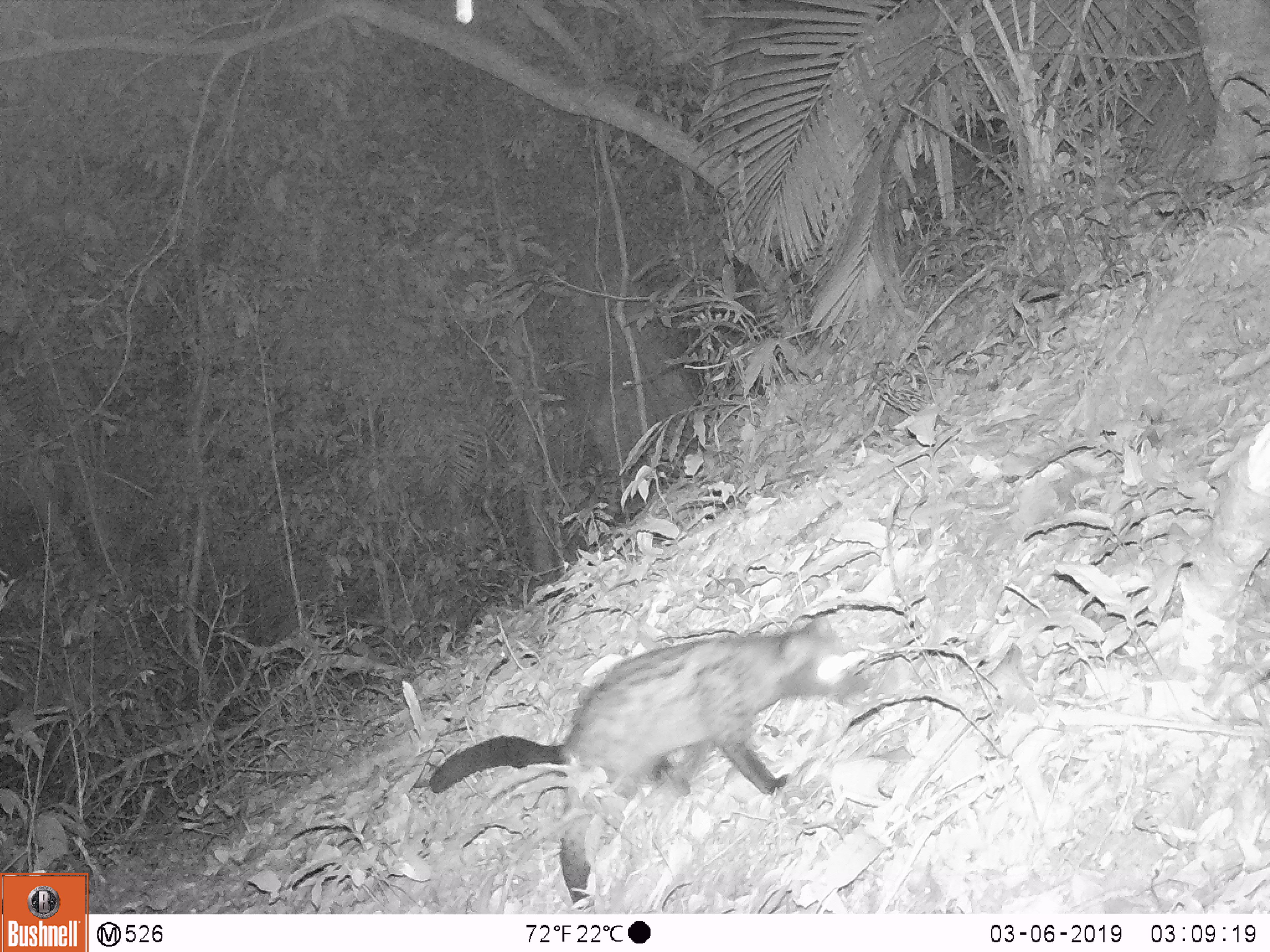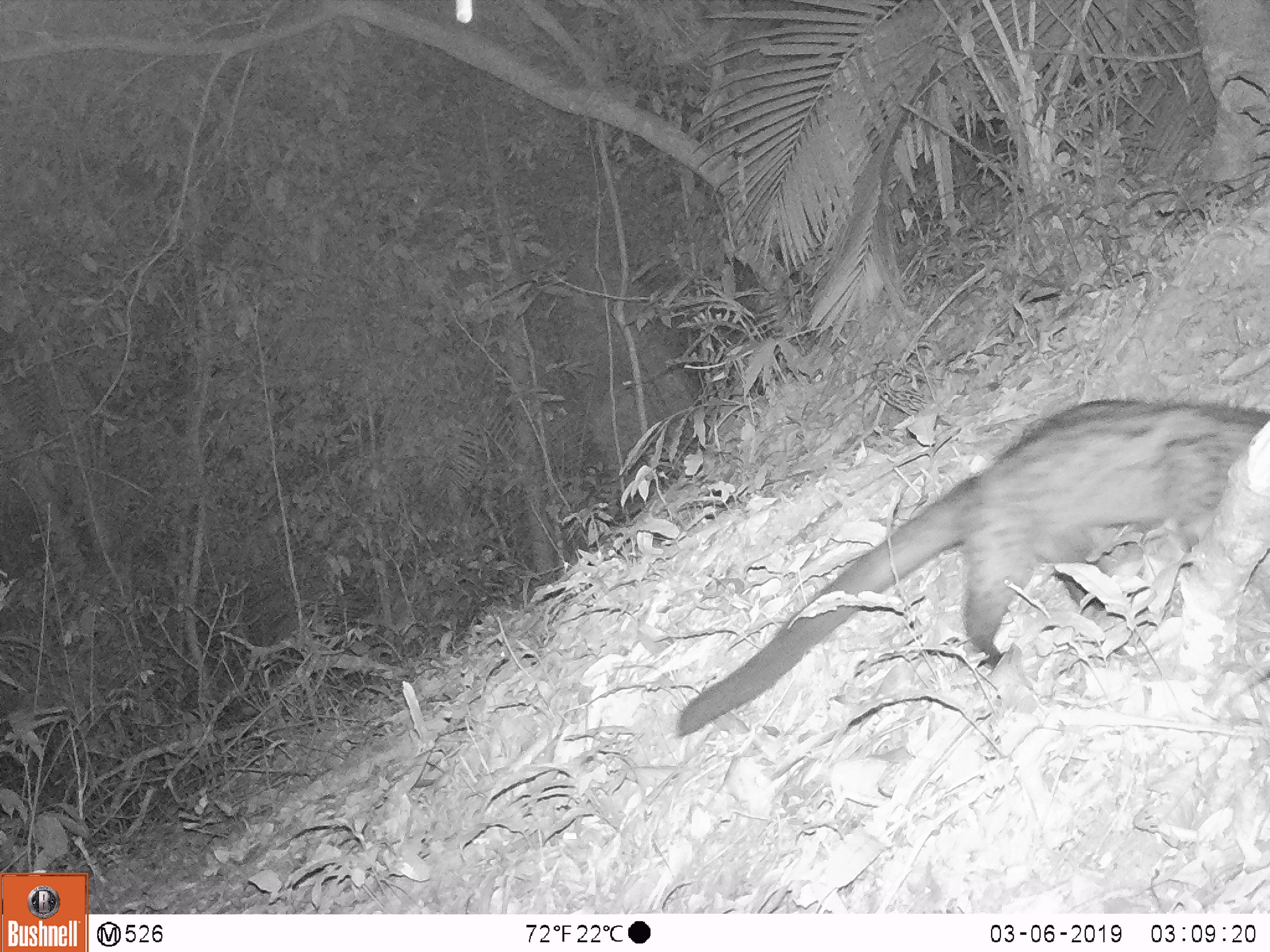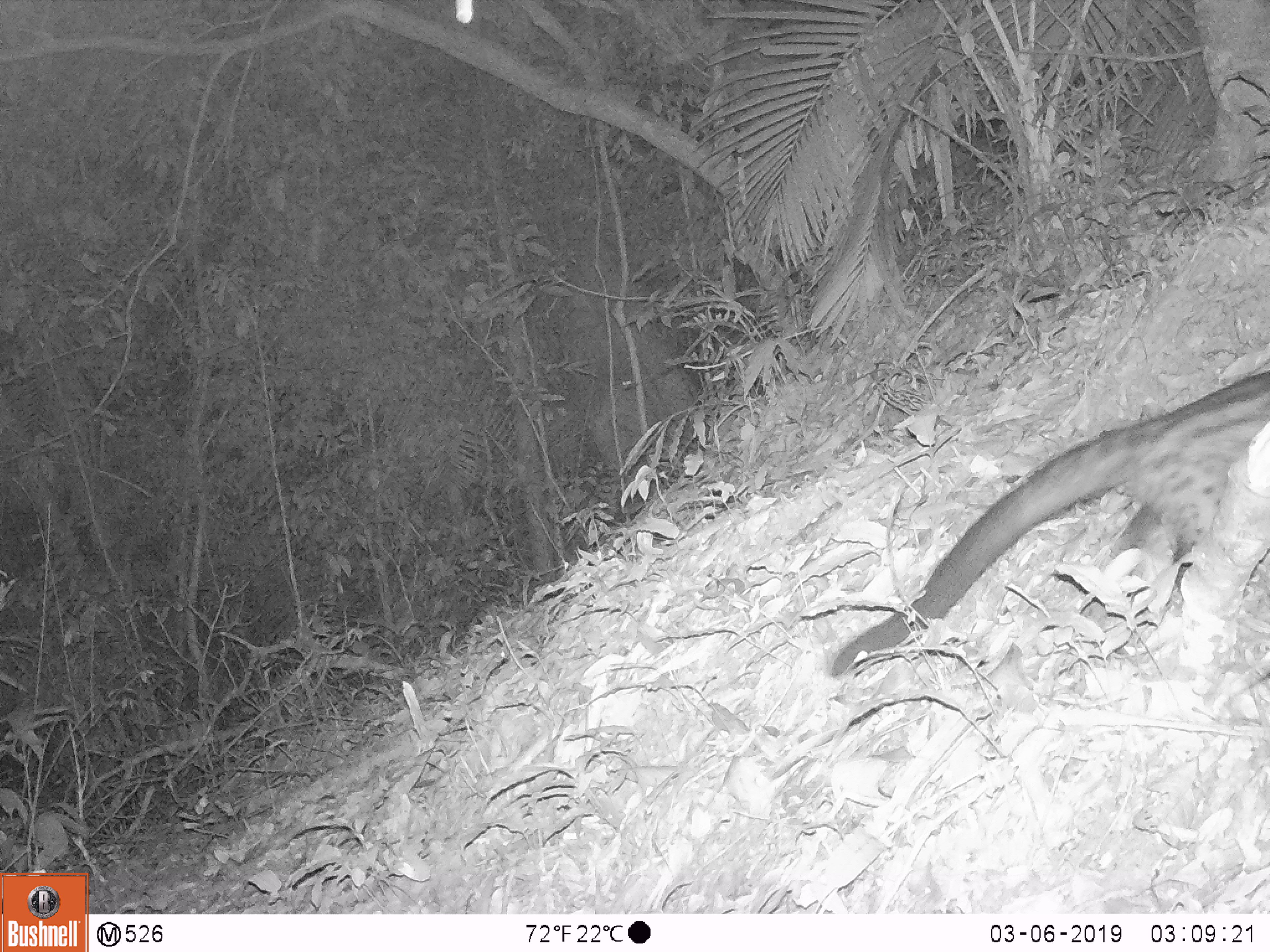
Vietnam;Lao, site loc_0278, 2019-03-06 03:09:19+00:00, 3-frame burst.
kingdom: Animalia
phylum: Chordata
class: Mammalia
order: Carnivora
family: Viverridae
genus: Paradoxurus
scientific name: Paradoxurus hermaphroditus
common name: common palm civet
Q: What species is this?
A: Common palm civet (Paradoxurus hermaphroditus).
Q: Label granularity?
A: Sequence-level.